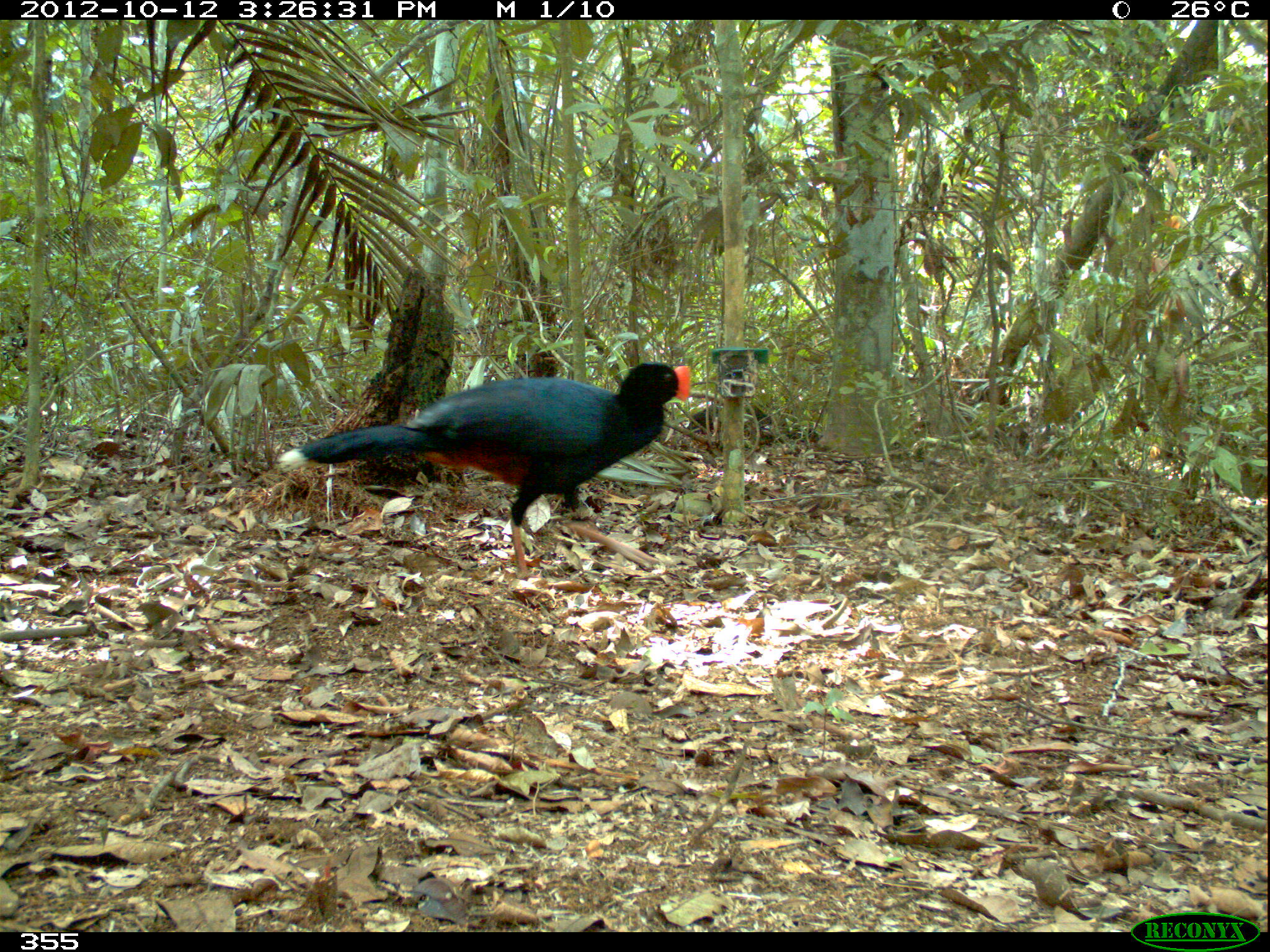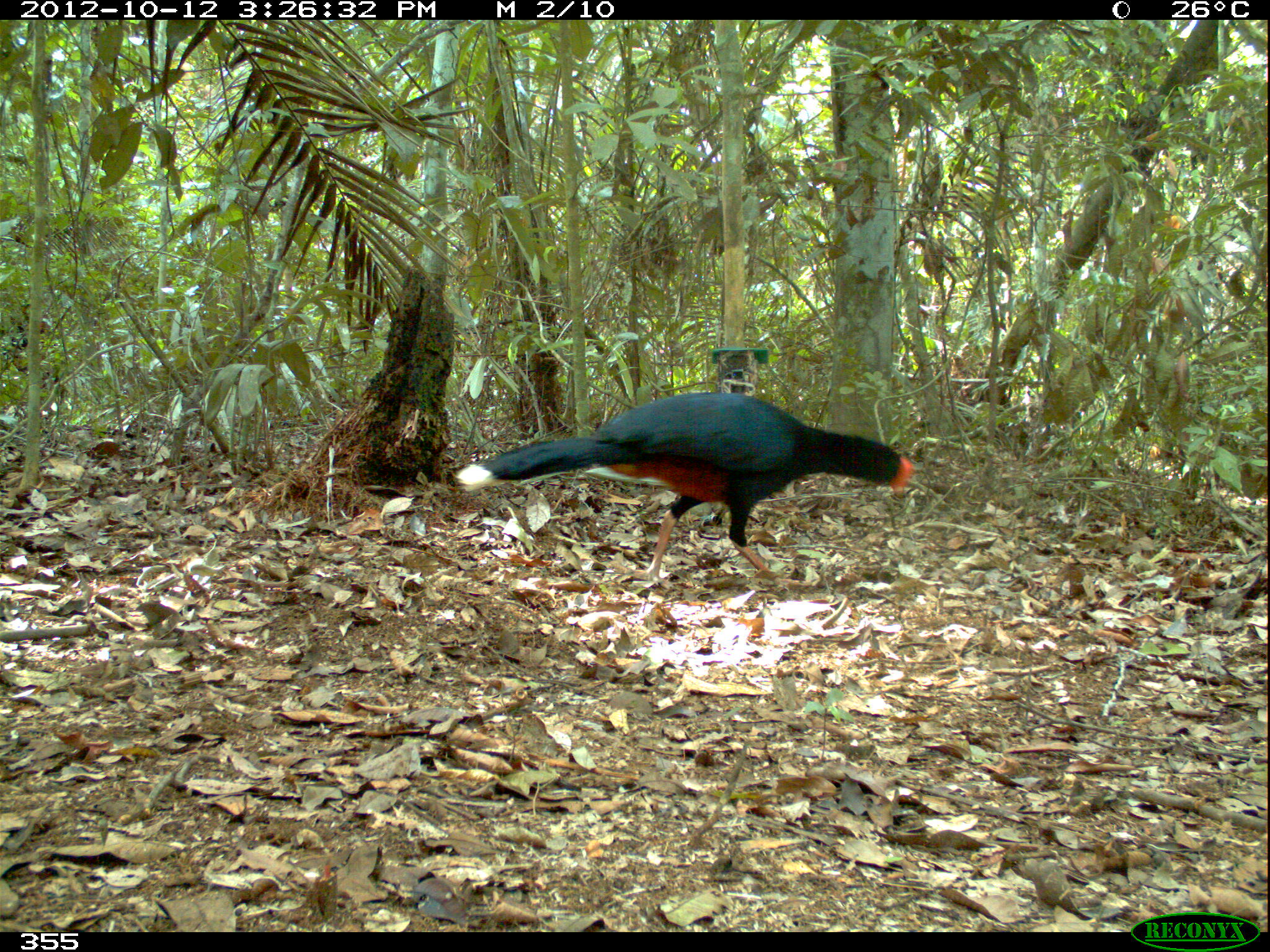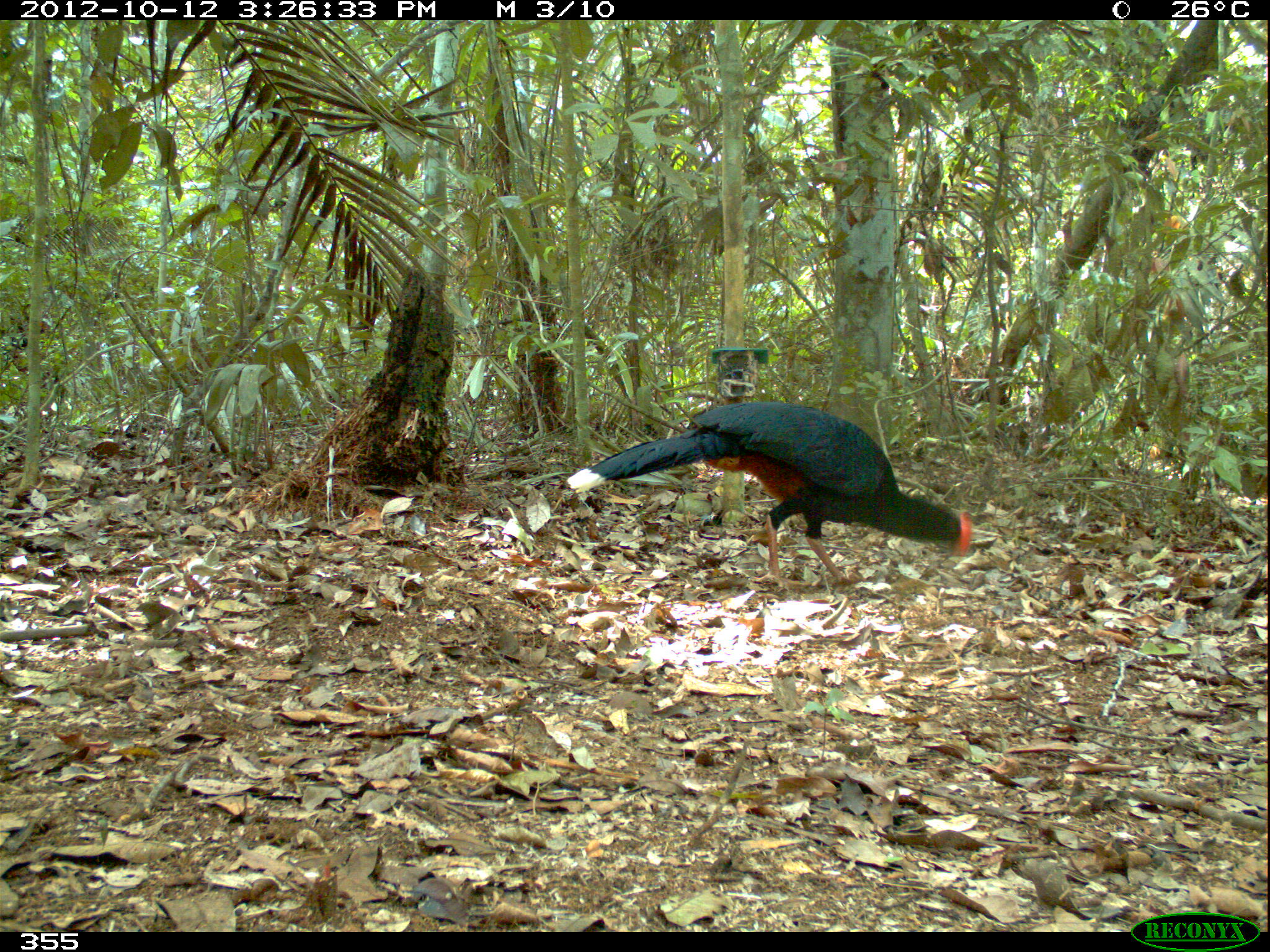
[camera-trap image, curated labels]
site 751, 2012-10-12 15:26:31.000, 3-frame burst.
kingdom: Animalia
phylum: Chordata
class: Aves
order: Galliformes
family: Cracidae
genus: Mitu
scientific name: Mitu tuberosum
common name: razor-billed curassow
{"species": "Mitu tuberosum (razor-billed curassow)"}